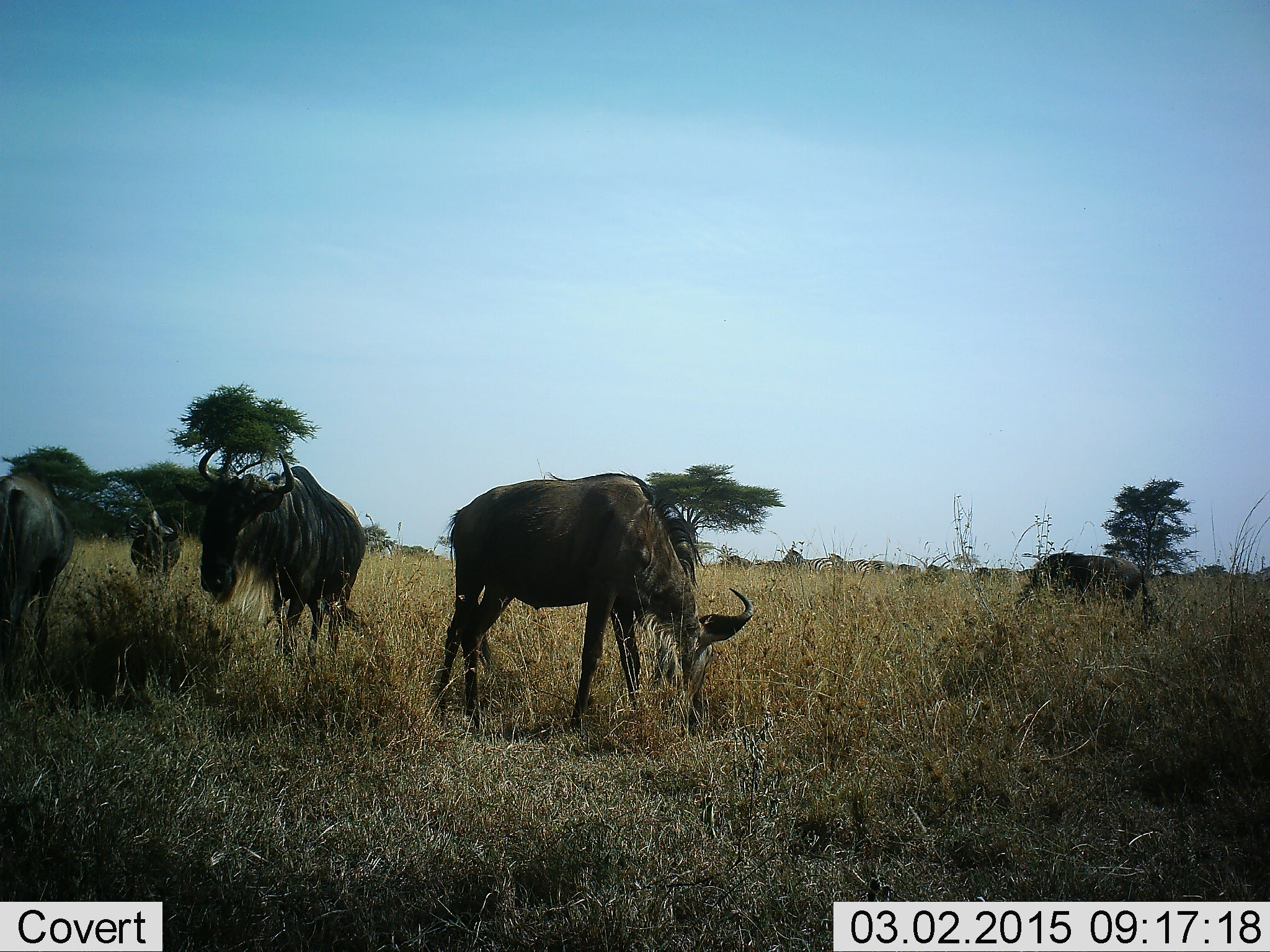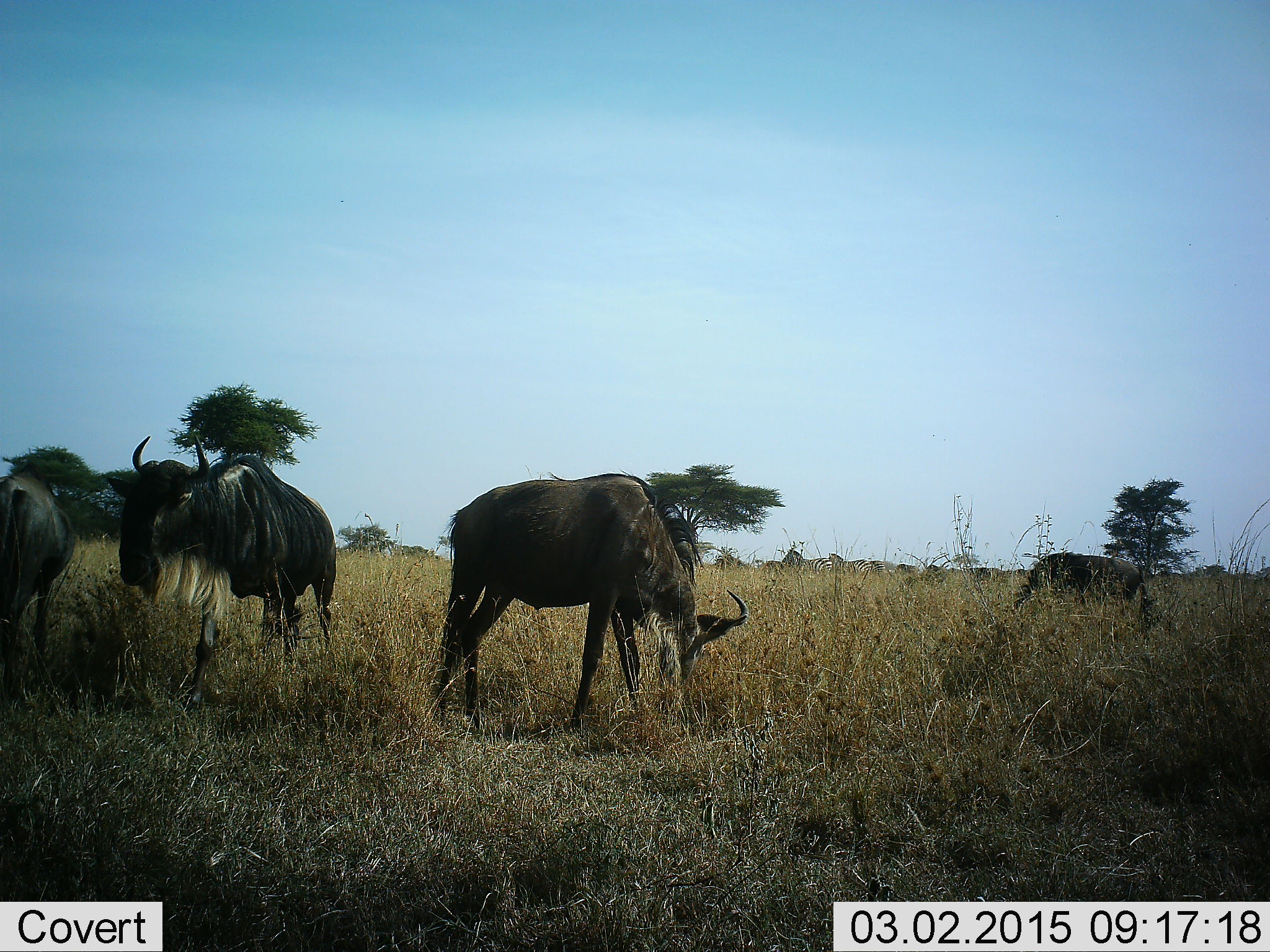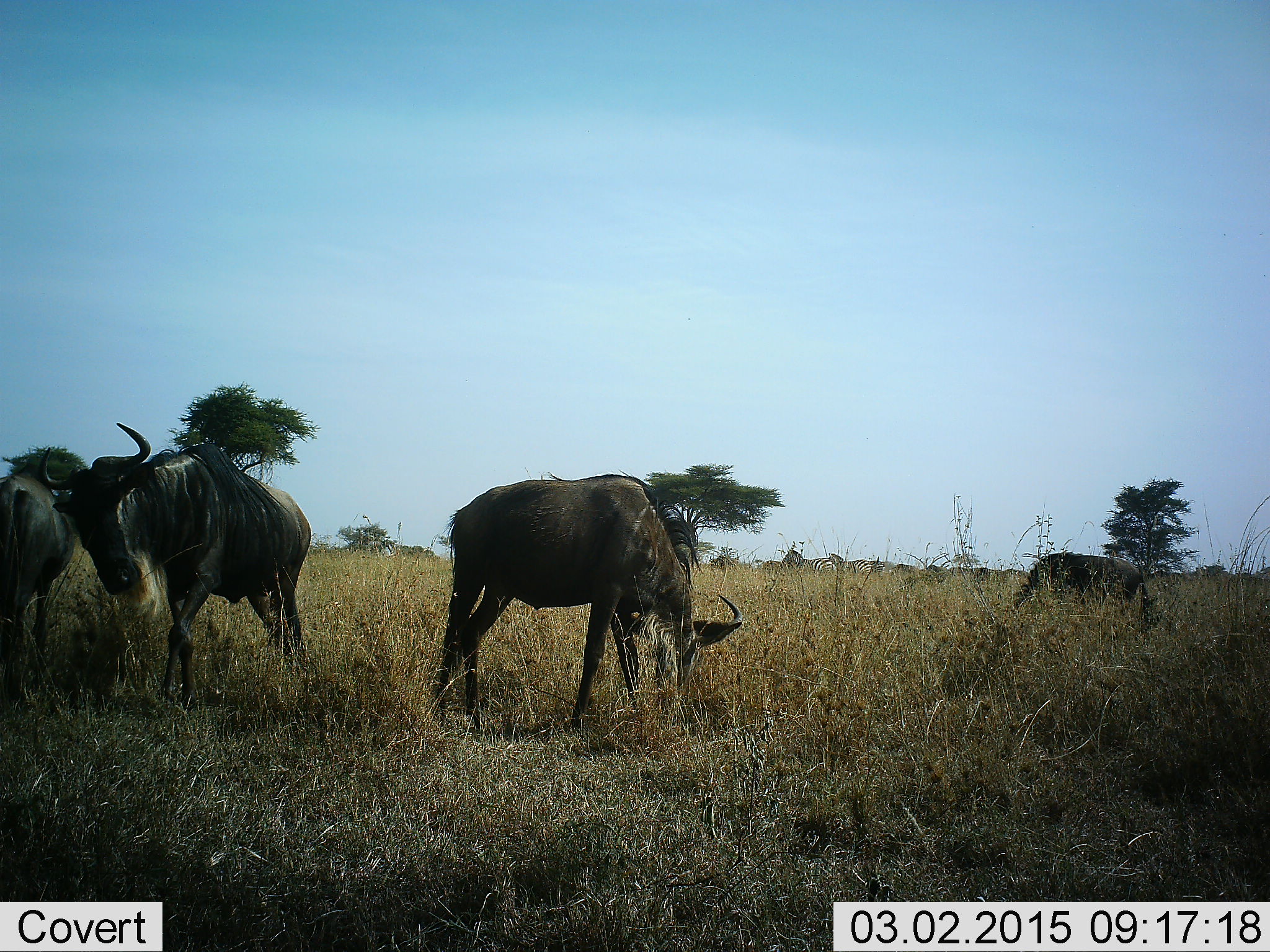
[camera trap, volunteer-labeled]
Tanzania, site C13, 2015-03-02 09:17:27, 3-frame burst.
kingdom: Animalia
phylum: Chordata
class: Mammalia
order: Artiodactyla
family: Bovidae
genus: Connochaetes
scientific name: Connochaetes taurinus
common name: blue wildebeest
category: wildebeest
Wildebeest (blue wildebeest) (Connochaetes taurinus), count 4. Behavior (volunteer vote fractions): standing 30%, resting 0%, moving 40%, interacting 10%. Young present (vote fraction): 0%. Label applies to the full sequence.